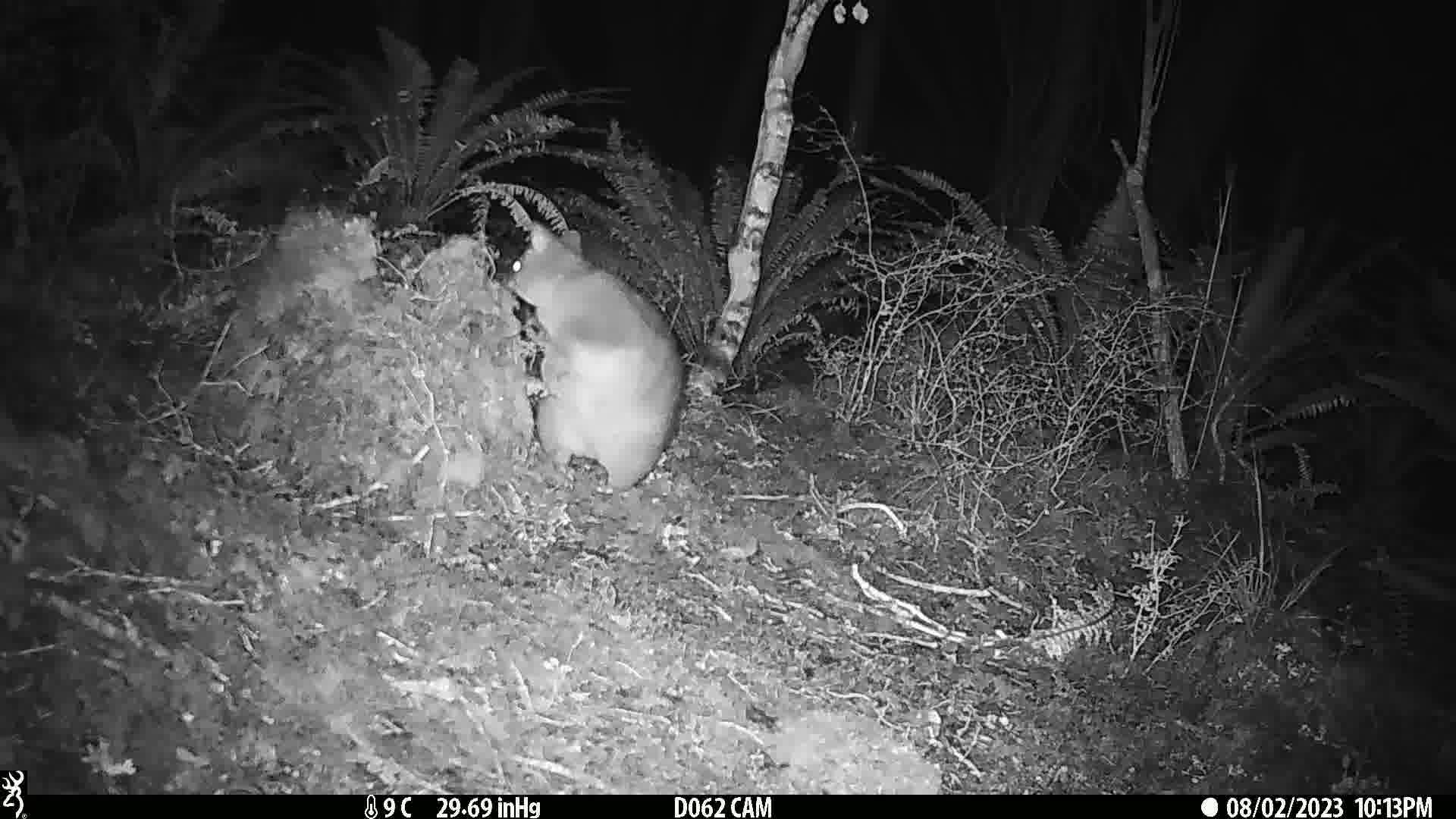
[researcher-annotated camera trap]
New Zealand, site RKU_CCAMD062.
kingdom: Animalia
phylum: Chordata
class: Mammalia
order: Diprotodontia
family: Phalangeridae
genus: Trichosurus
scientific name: Trichosurus vulpecula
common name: common brushtail possum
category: possum